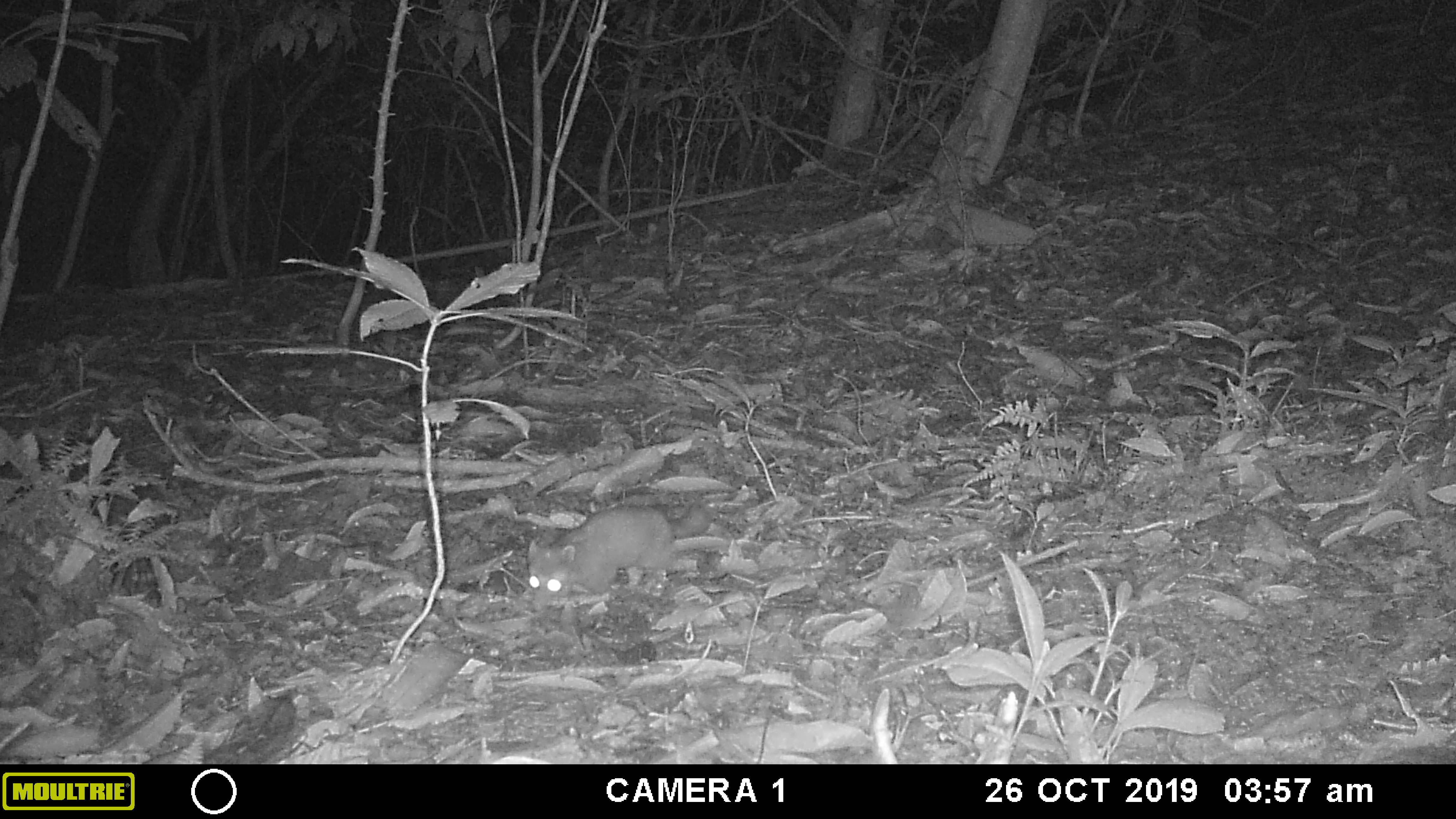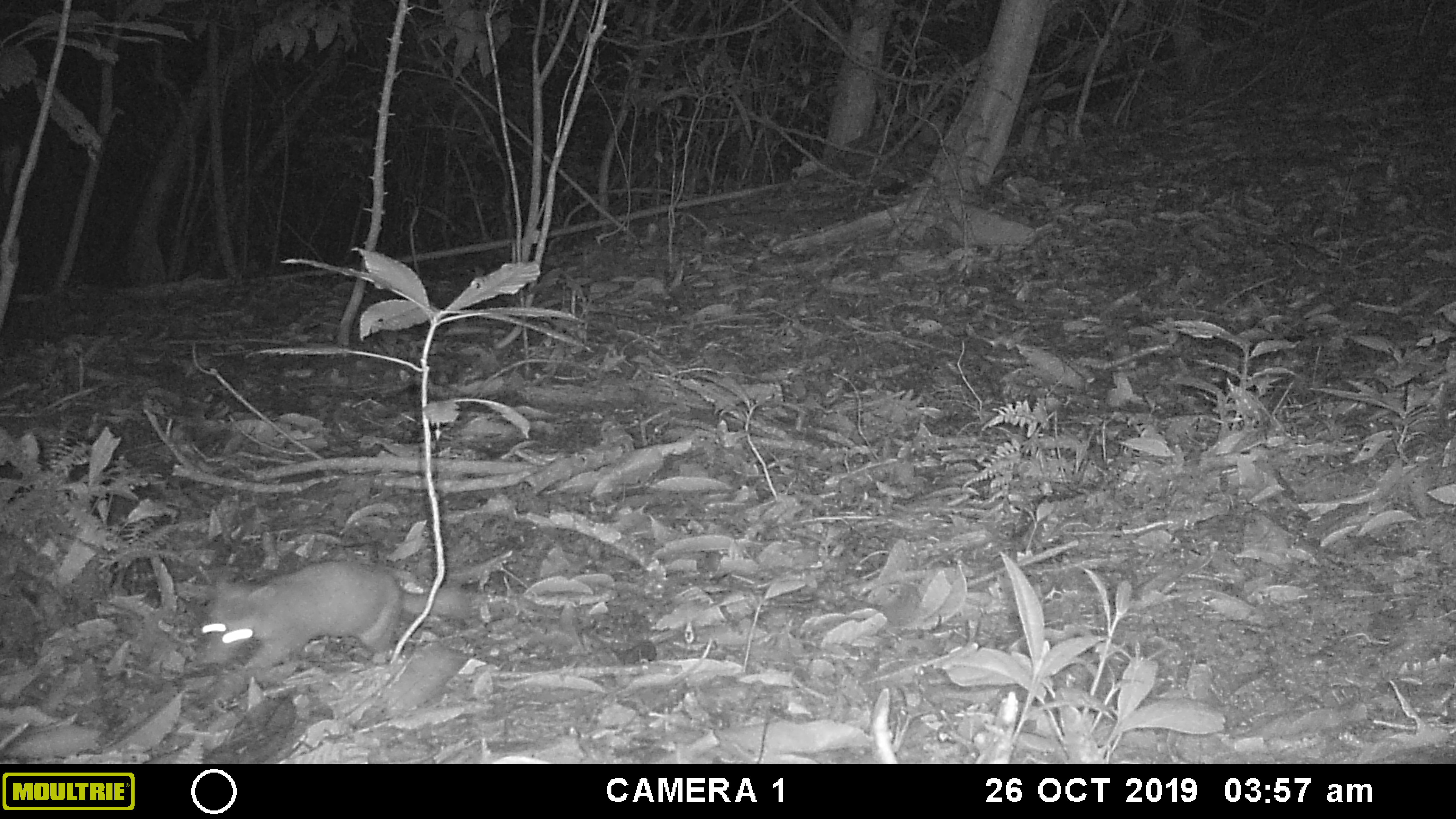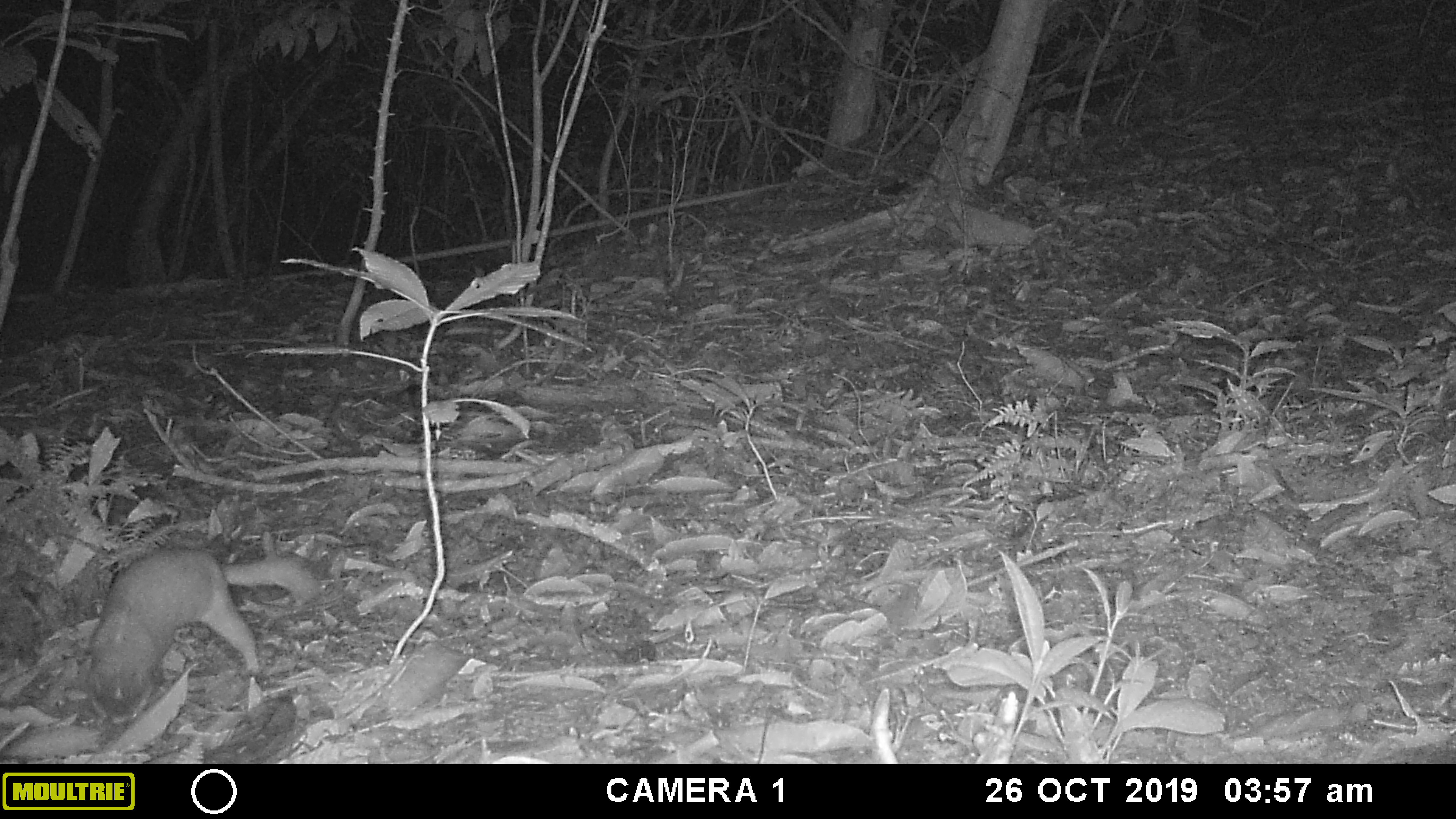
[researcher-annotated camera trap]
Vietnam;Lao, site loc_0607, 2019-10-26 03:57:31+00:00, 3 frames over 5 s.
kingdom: Animalia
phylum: Chordata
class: Mammalia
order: Carnivora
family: Mustelidae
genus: Melogale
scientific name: Melogale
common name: ferret badger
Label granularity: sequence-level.